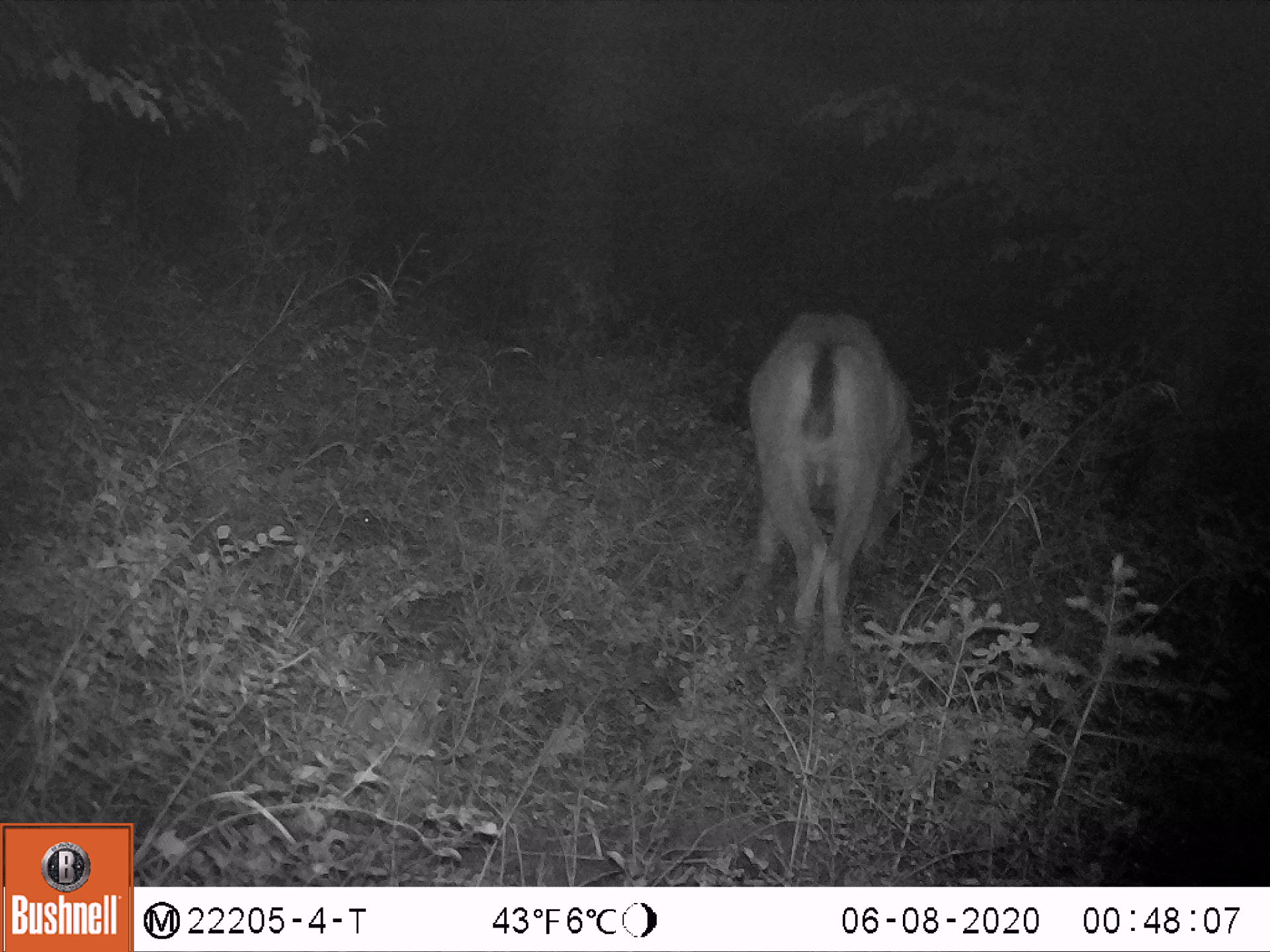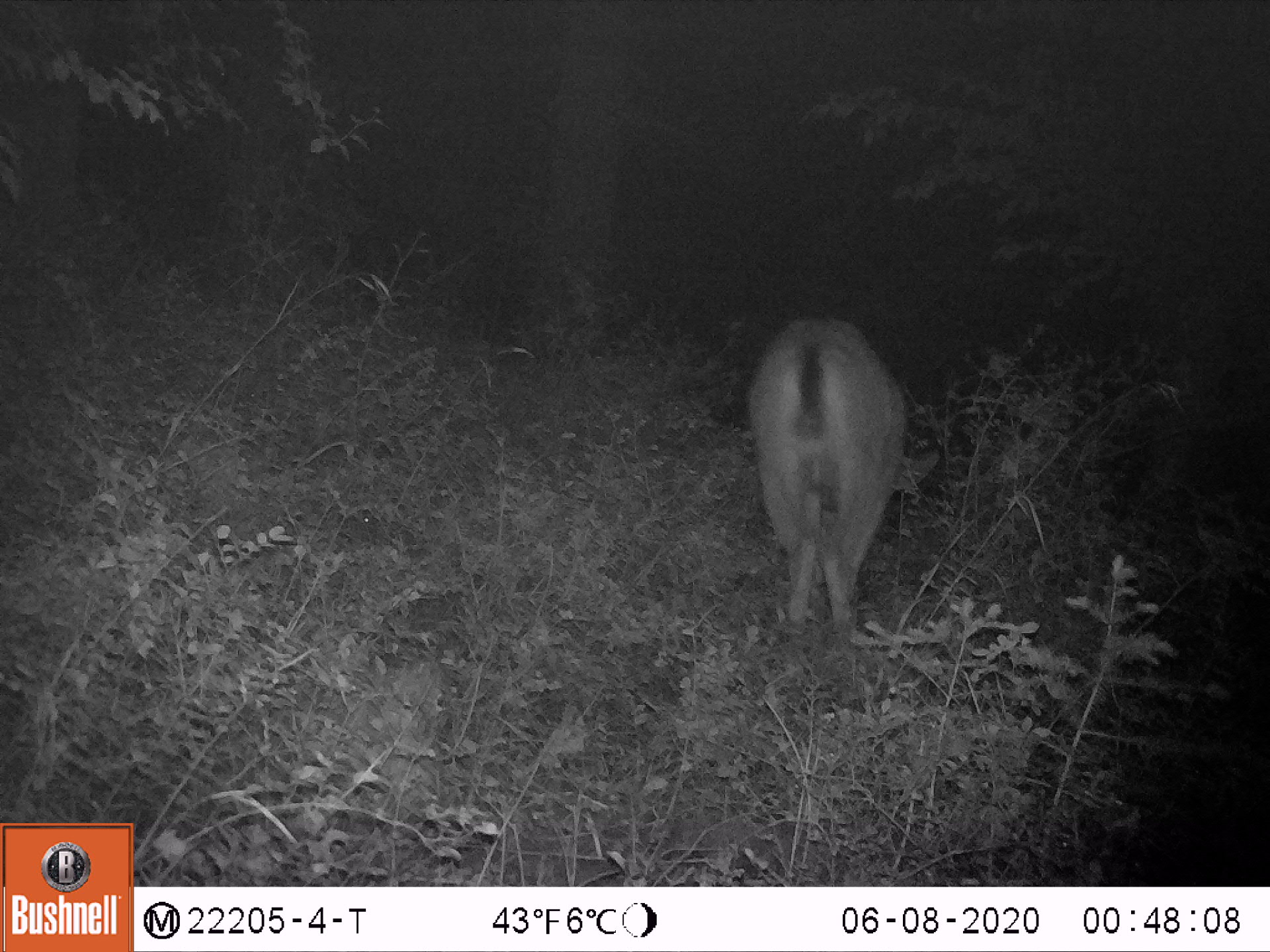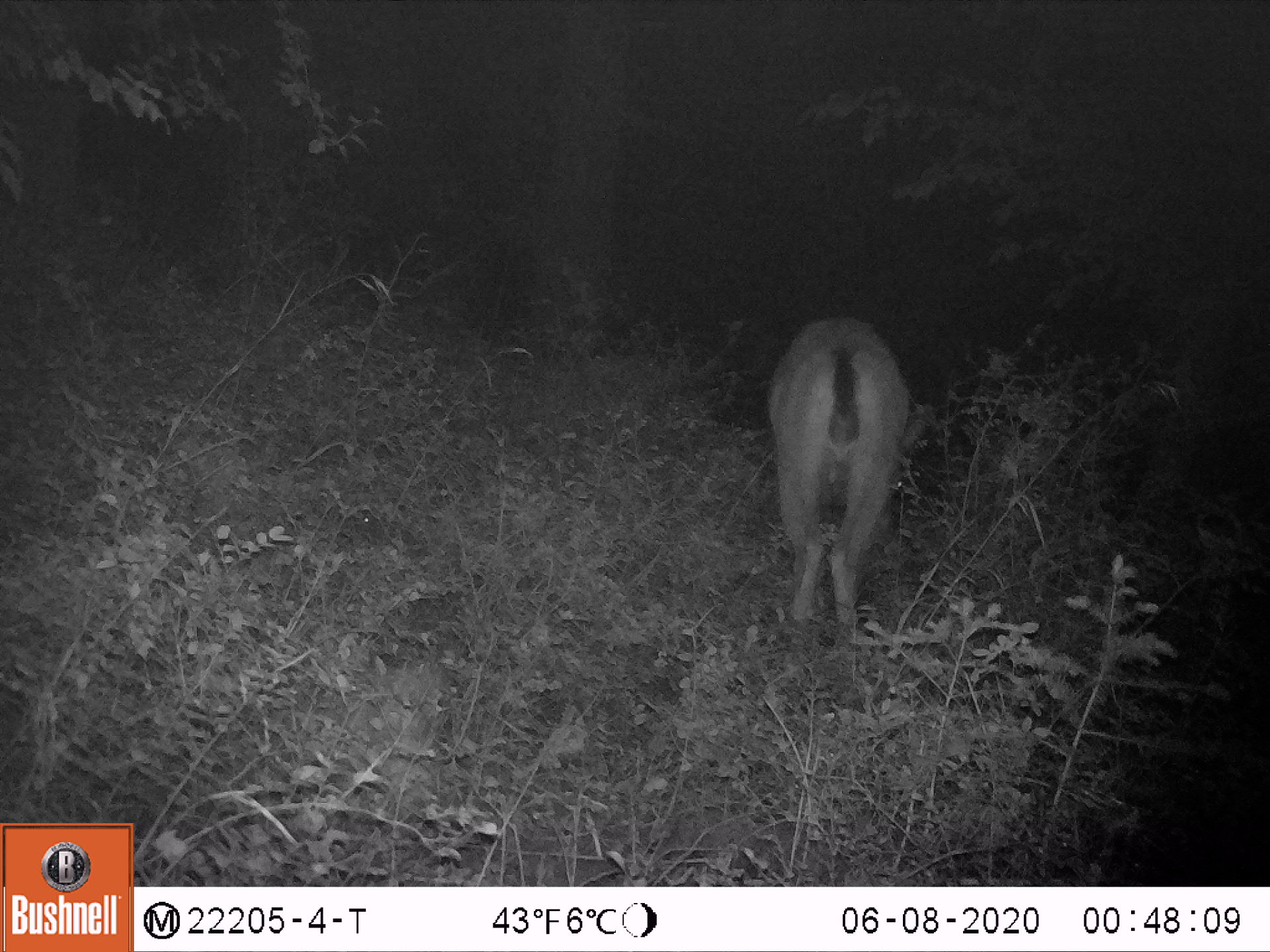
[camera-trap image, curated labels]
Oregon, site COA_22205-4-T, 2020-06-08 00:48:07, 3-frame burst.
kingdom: Animalia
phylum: Chordata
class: Mammalia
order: Artiodactyla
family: Cervidae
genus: Odocoileus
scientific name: Odocoileus hemionus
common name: black-tailed deer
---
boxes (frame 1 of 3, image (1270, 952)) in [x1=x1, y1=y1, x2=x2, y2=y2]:
black-tailed deer: [x1=686, y1=278, x2=961, y2=695]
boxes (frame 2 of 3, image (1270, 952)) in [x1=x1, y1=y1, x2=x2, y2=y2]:
black-tailed deer: [x1=721, y1=289, x2=952, y2=680]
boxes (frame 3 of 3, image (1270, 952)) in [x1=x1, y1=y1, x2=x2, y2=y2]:
black-tailed deer: [x1=726, y1=292, x2=950, y2=685]